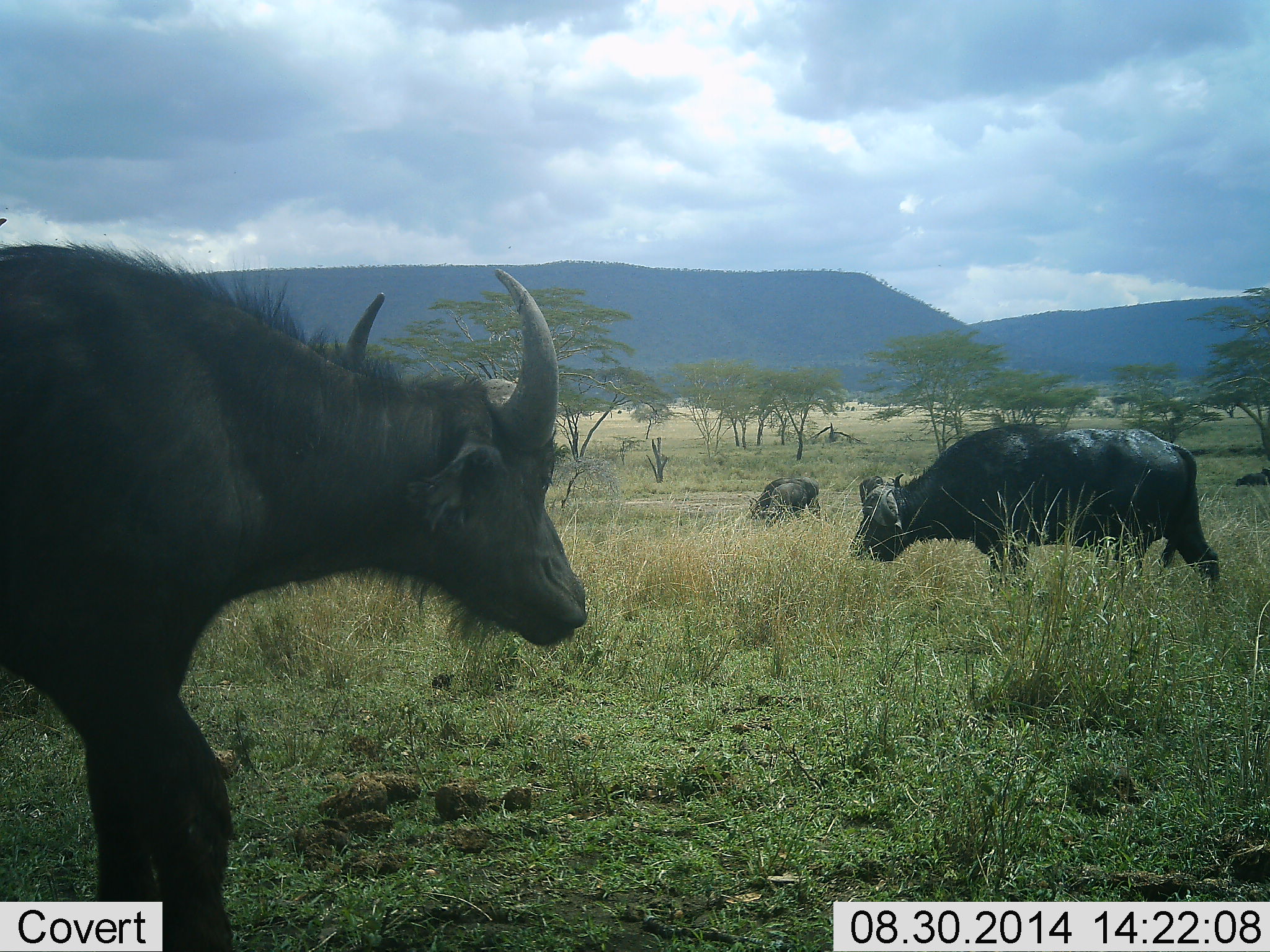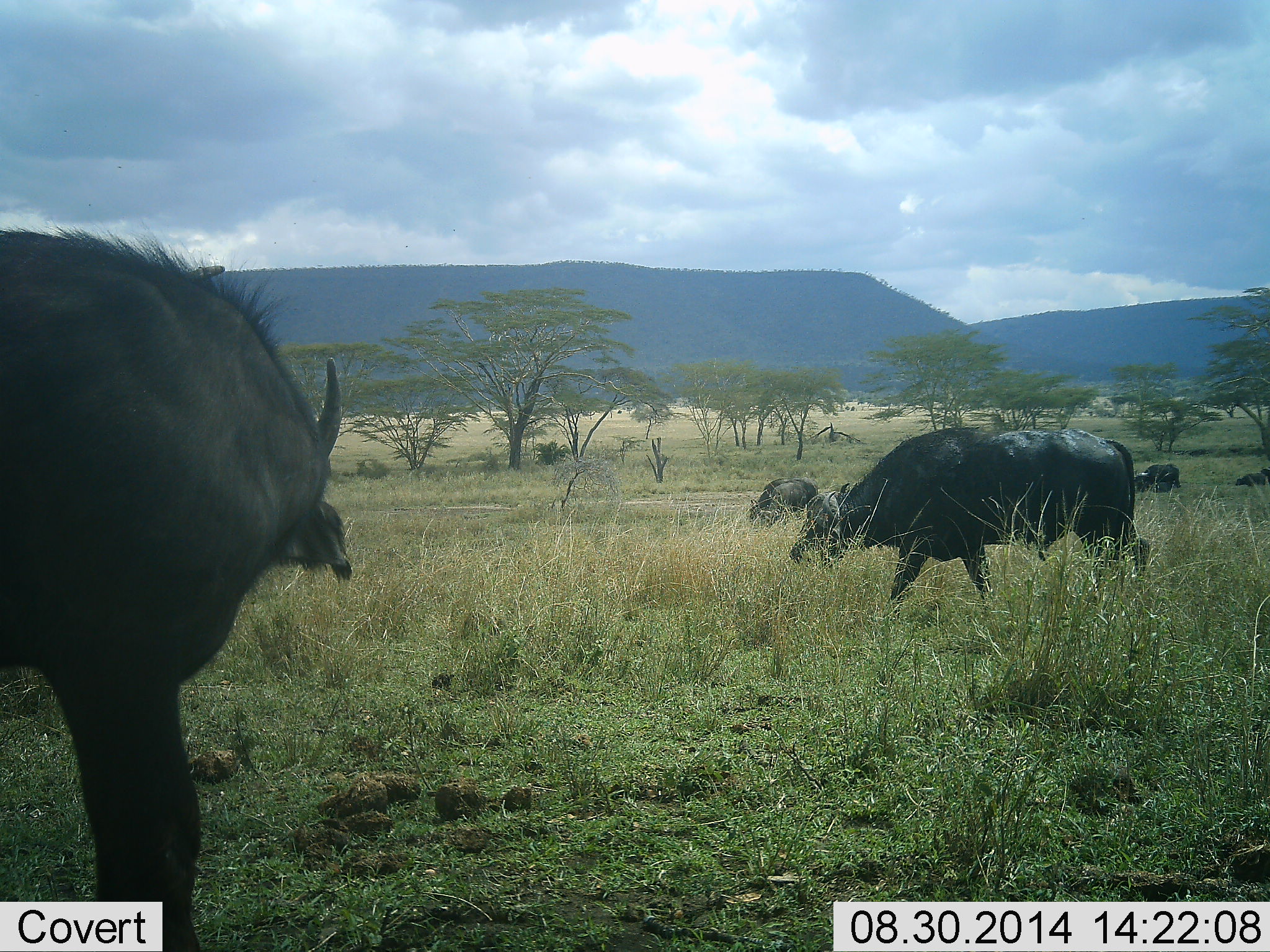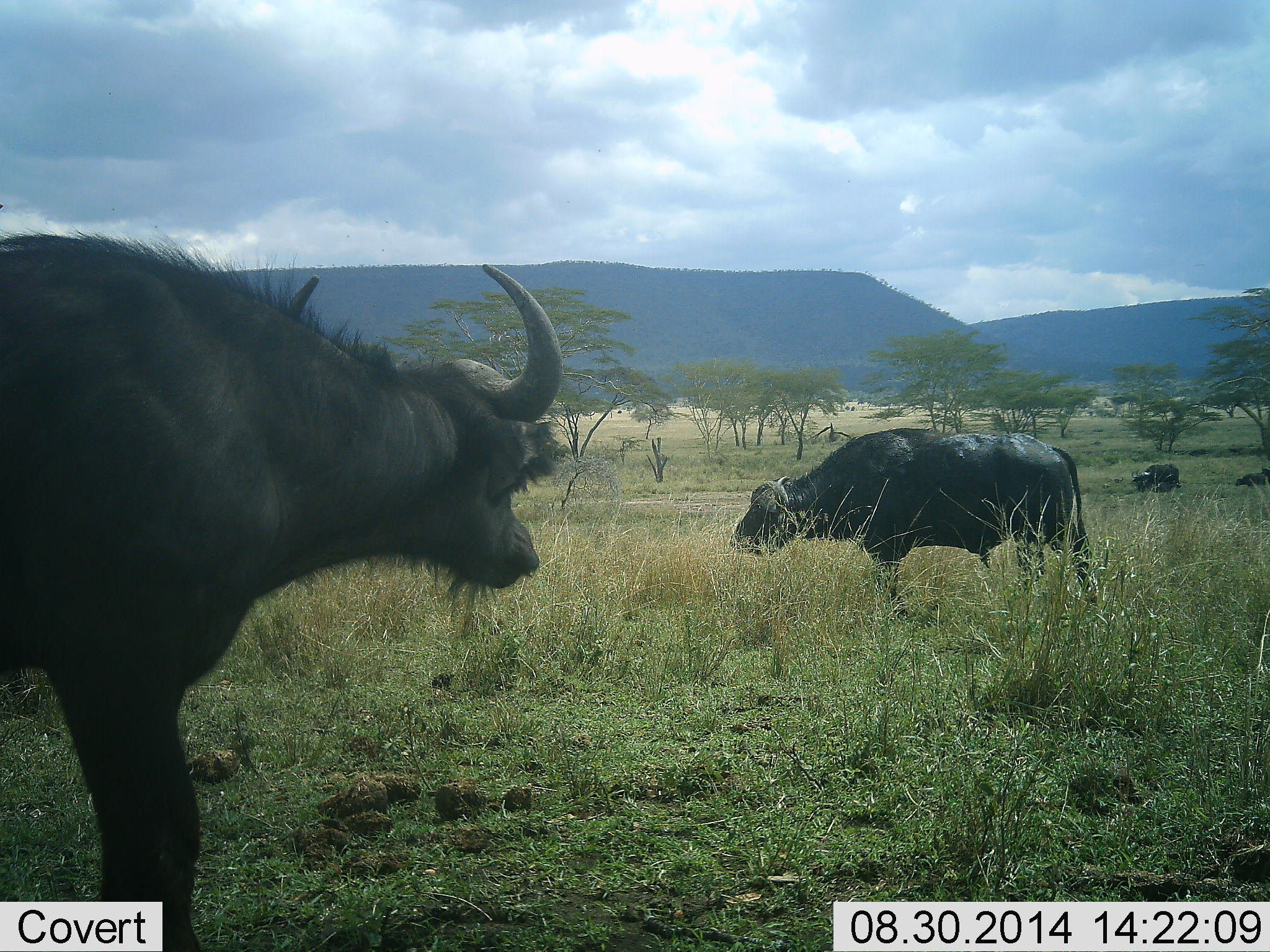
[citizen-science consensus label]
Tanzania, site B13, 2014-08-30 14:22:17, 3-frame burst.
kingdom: Animalia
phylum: Chordata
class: Mammalia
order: Artiodactyla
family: Bovidae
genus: Syncerus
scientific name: Syncerus caffer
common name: cape buffalo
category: buffalo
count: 5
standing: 40%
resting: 10%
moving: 50%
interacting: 0%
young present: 0%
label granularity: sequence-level